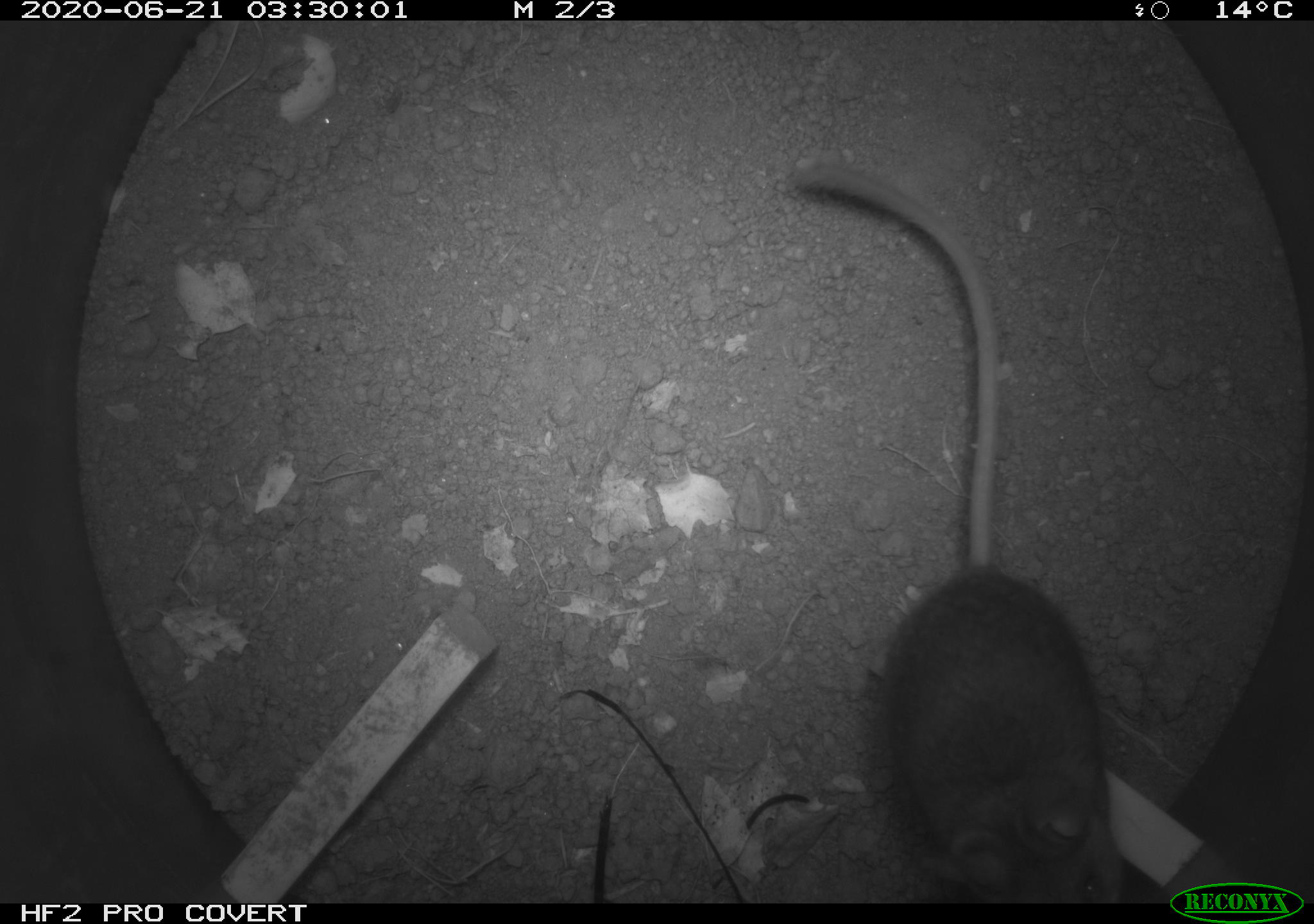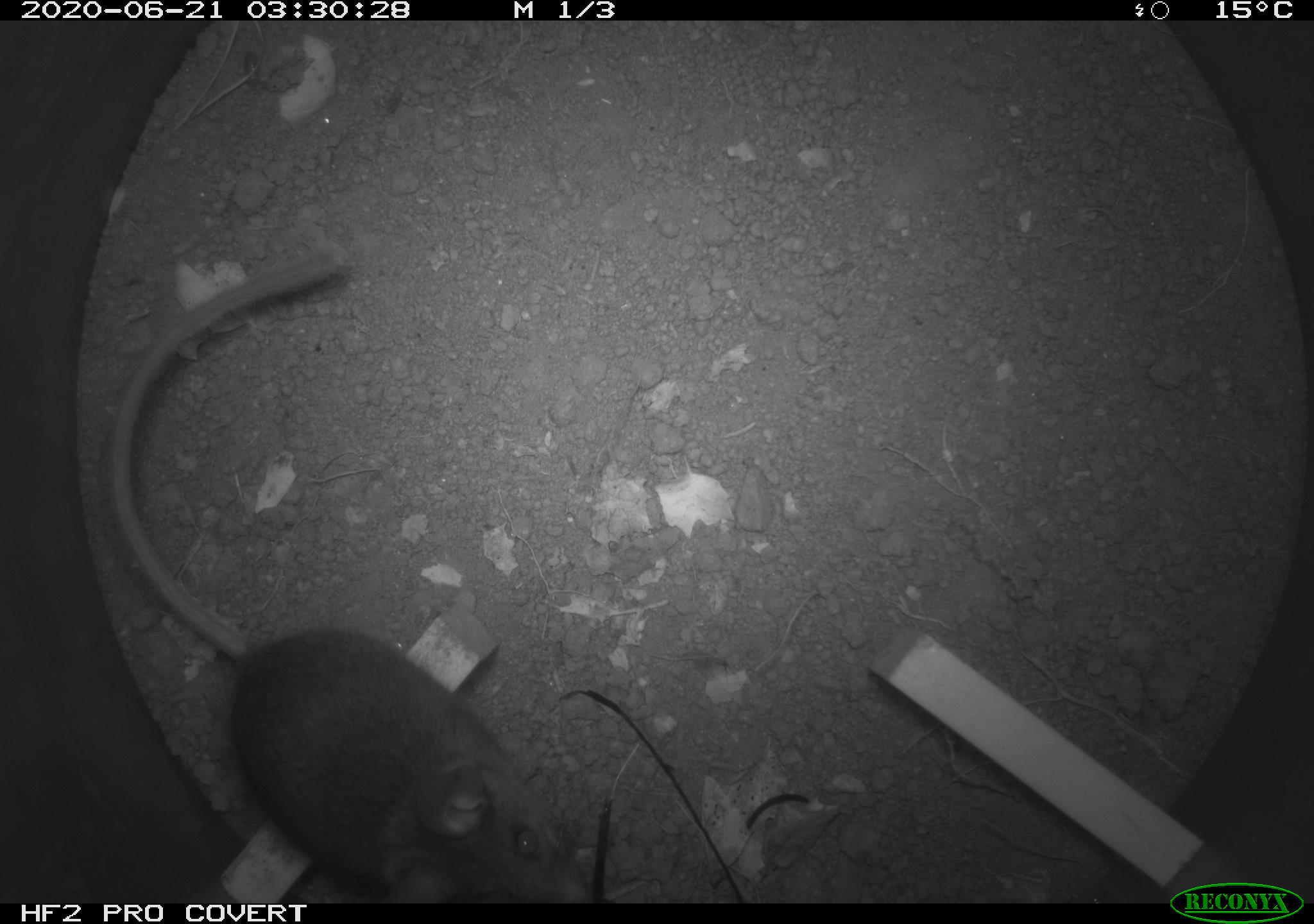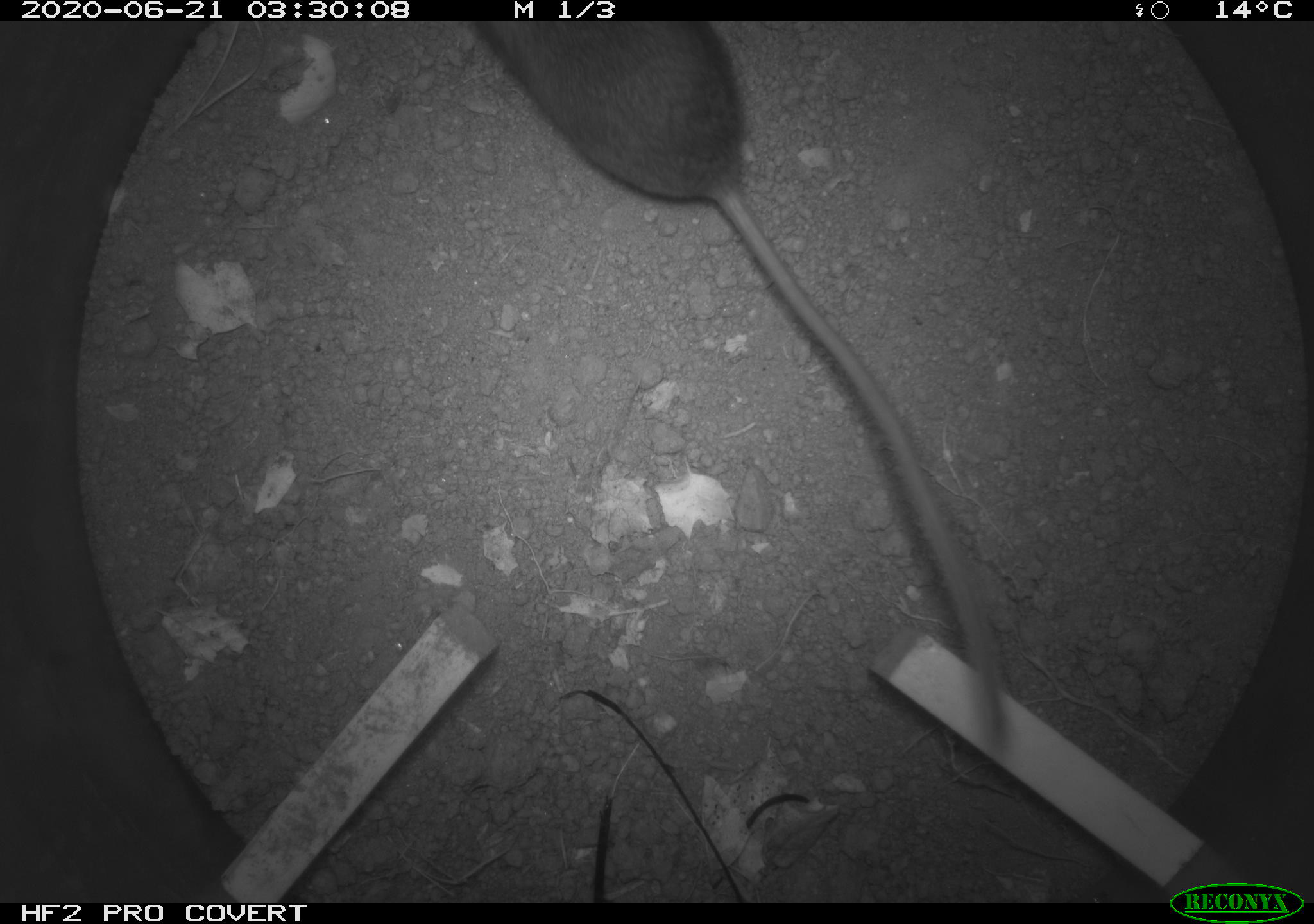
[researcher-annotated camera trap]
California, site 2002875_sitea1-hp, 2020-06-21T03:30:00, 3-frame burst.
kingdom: Animalia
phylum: Chordata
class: Mammalia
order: Rodentia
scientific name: Rodentia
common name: mouse species